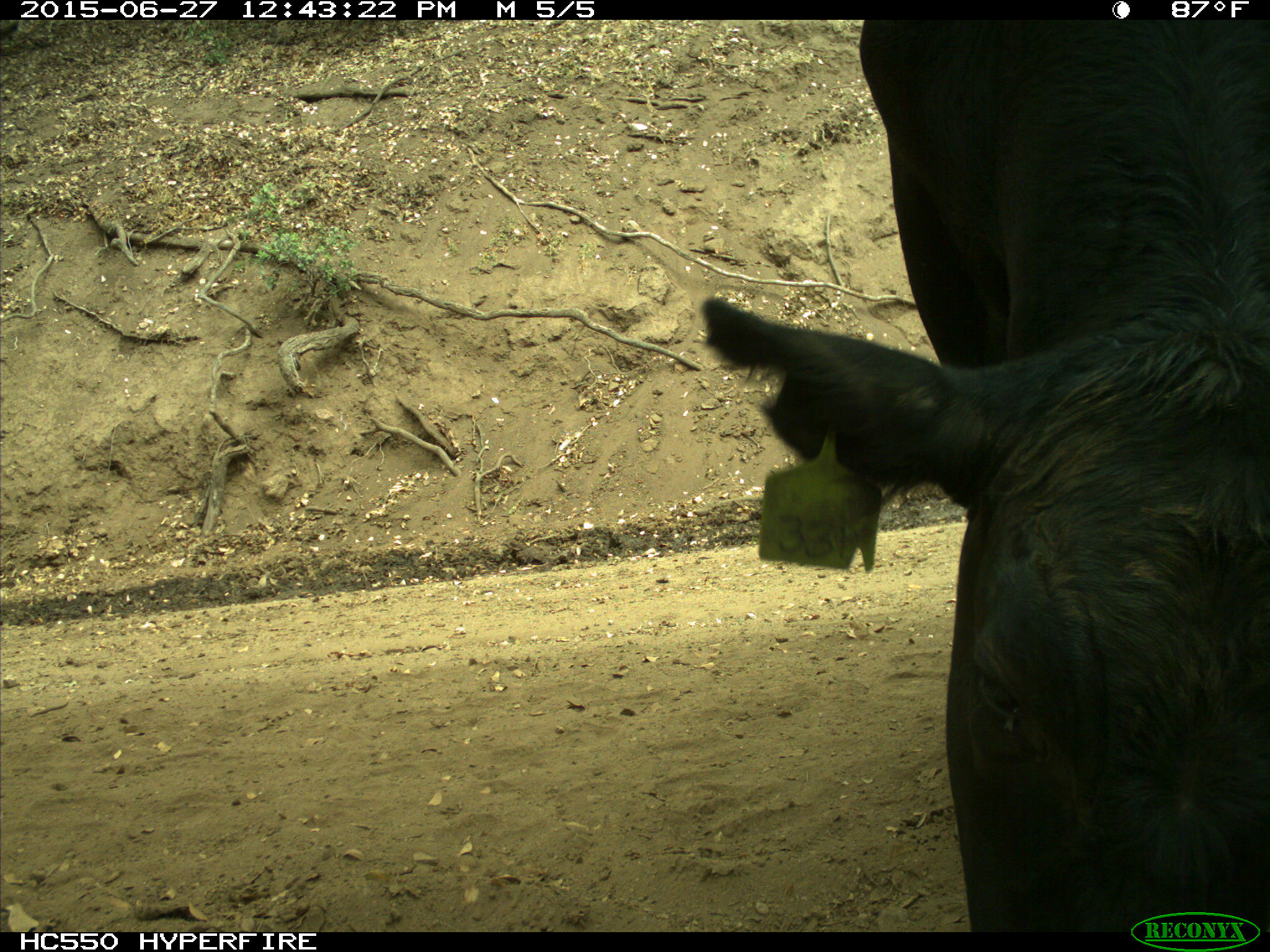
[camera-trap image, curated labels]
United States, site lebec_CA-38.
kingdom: Animalia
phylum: Chordata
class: Mammalia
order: Artiodactyla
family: Bovidae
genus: Bos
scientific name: Bos taurus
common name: domestic cow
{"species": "Bos taurus (domestic cow)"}